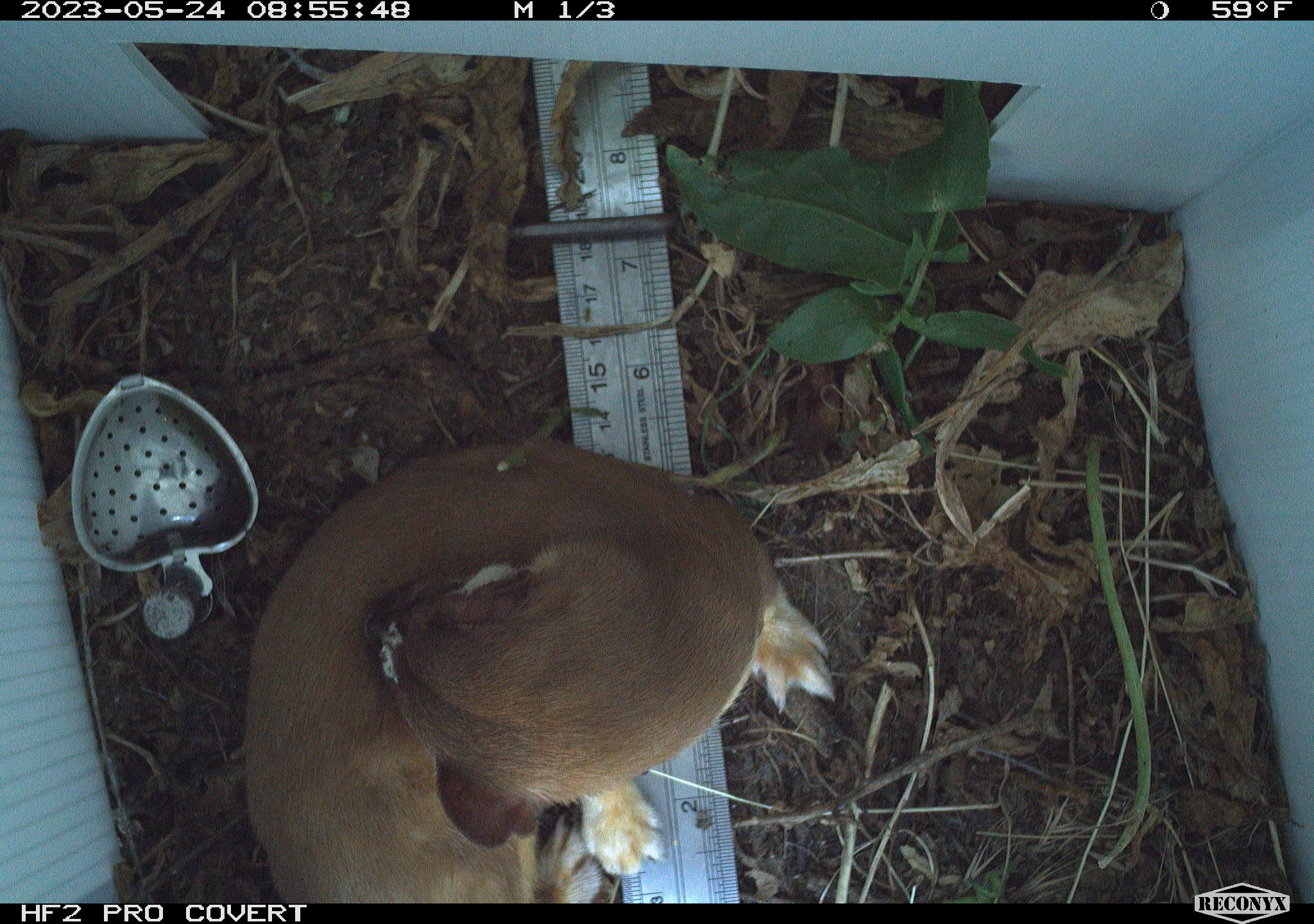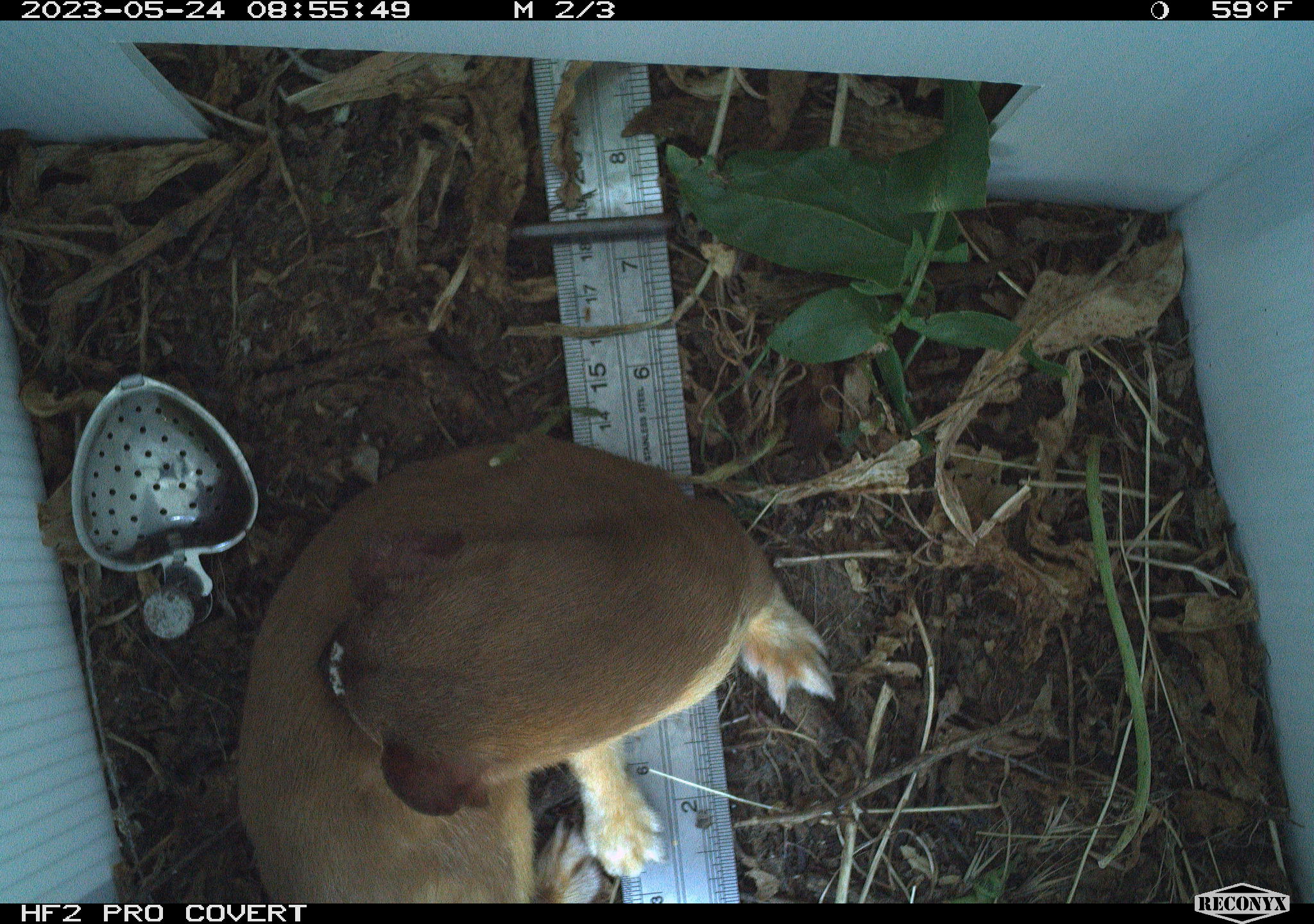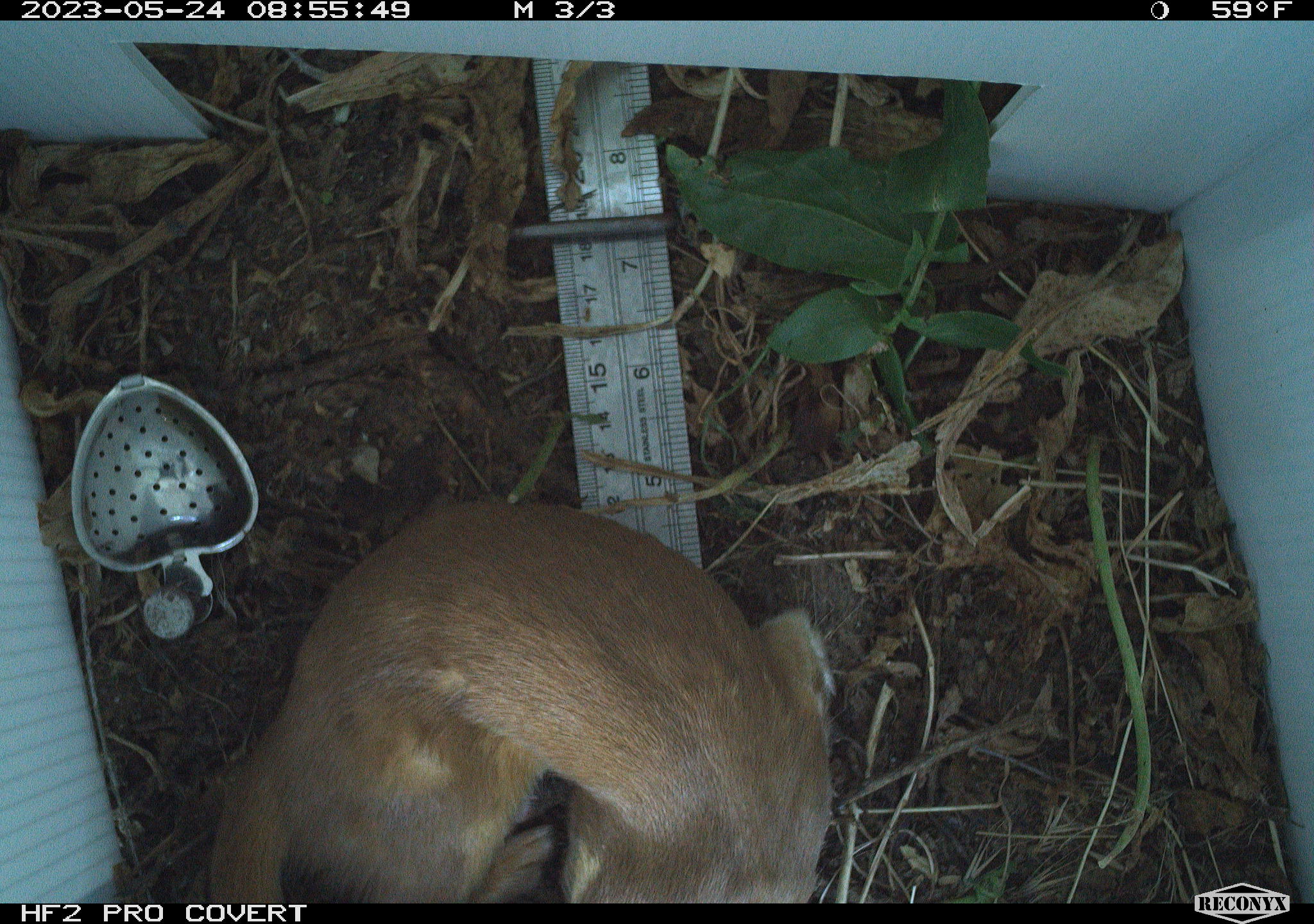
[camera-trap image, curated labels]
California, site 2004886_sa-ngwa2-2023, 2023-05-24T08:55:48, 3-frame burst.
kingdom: Animalia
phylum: Chordata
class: Mammalia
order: Carnivora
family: Mustelidae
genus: Neogale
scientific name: Neogale frenata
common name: long-tailed weasel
Long-tailed weasel (Neogale frenata).